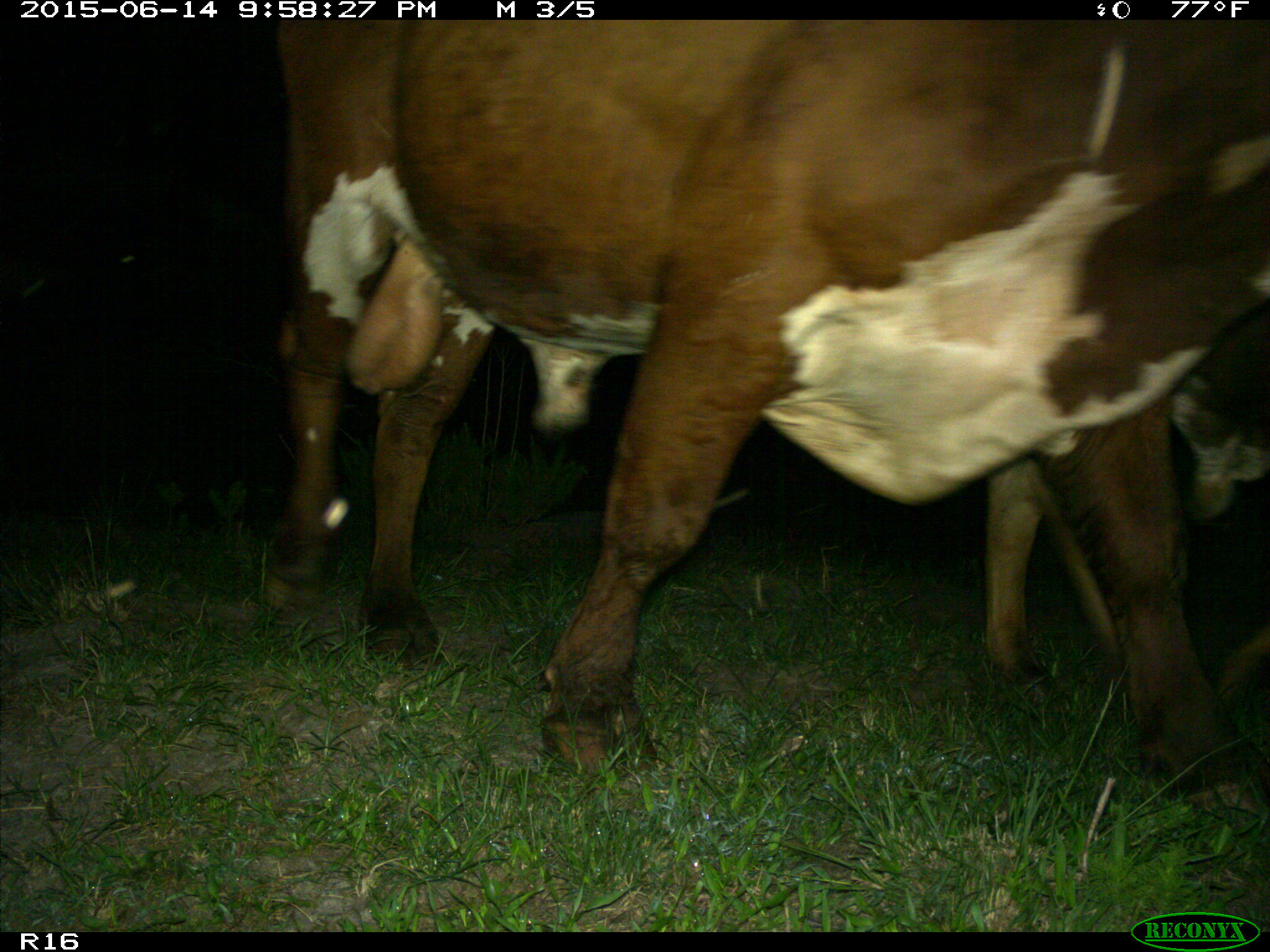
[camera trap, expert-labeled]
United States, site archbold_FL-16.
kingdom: Animalia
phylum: Chordata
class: Mammalia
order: Artiodactyla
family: Bovidae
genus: Bos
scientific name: Bos taurus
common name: domestic cow